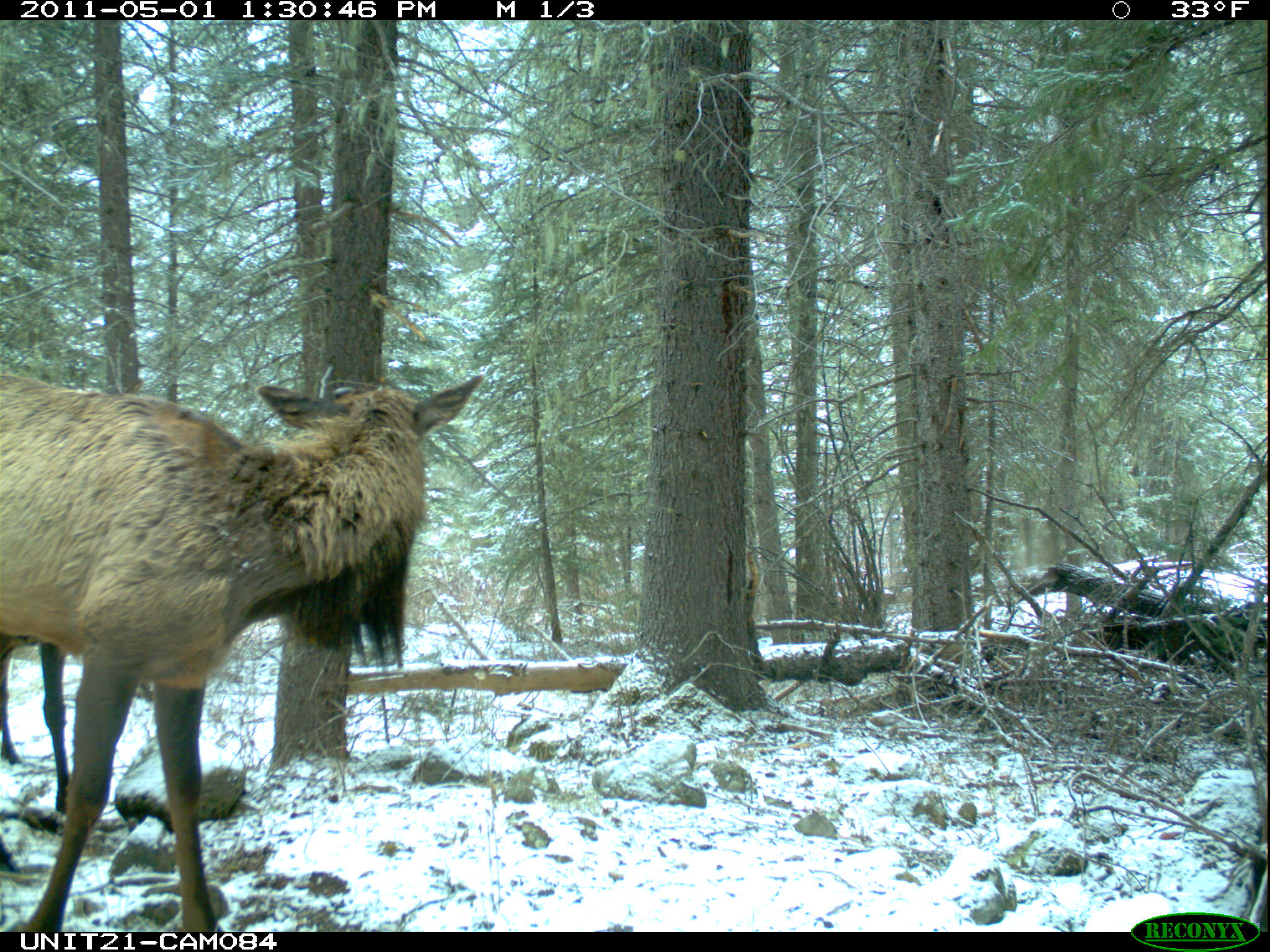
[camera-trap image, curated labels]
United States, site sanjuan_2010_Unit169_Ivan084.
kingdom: Animalia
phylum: Chordata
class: Mammalia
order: Artiodactyla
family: Cervidae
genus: Cervus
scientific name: Cervus elaphus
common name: red deer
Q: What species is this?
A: Cervus elaphus (red deer).